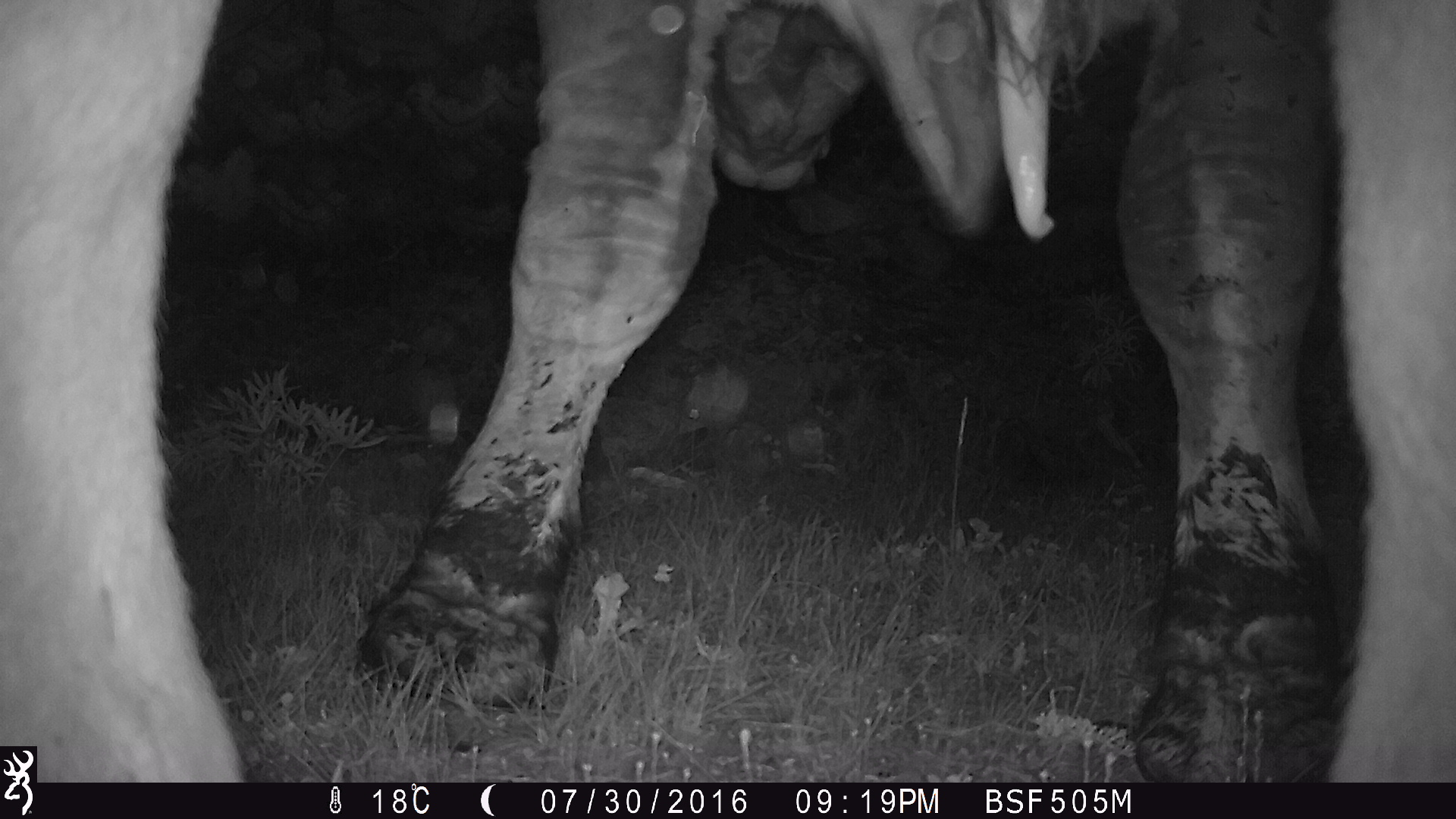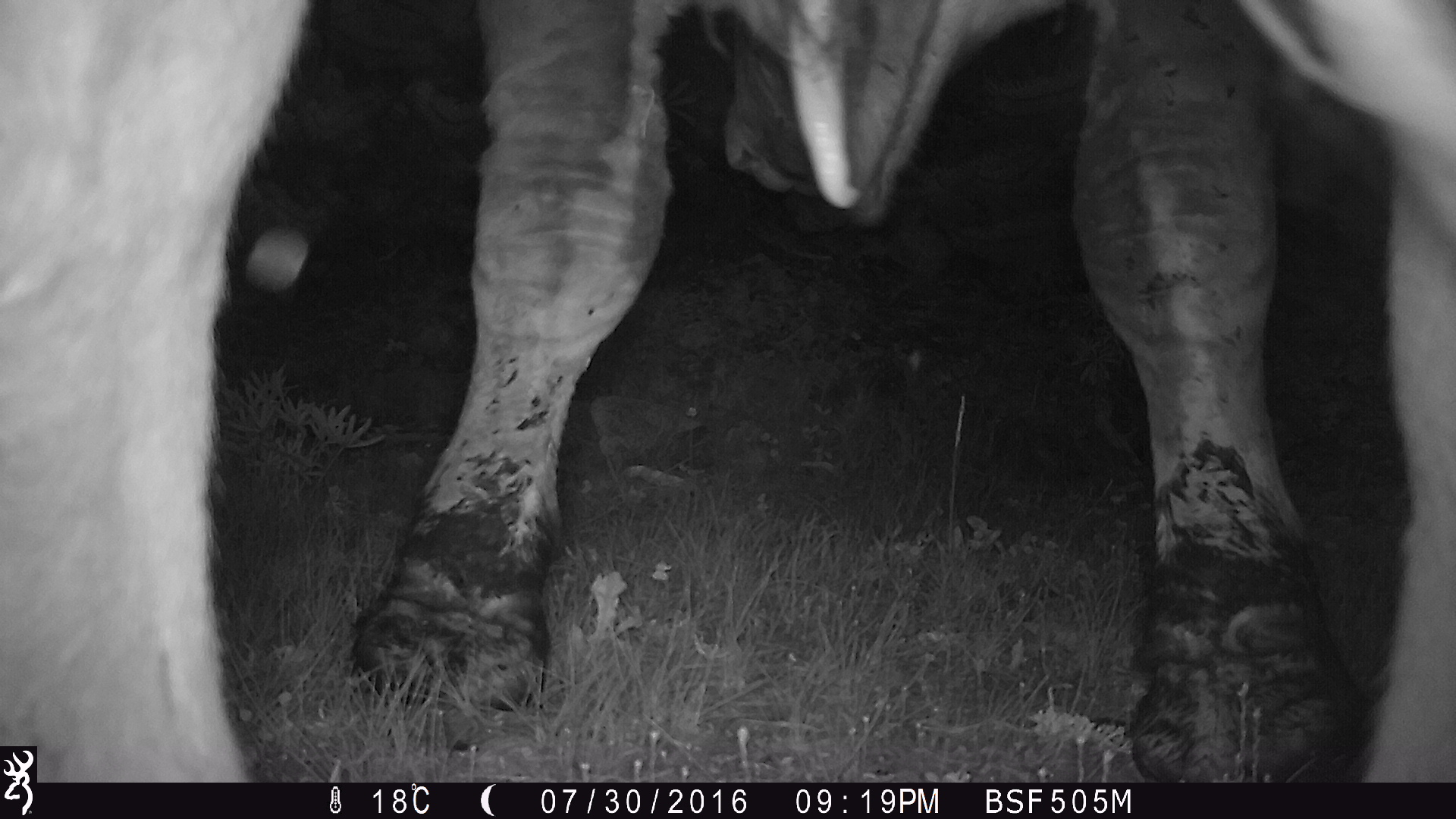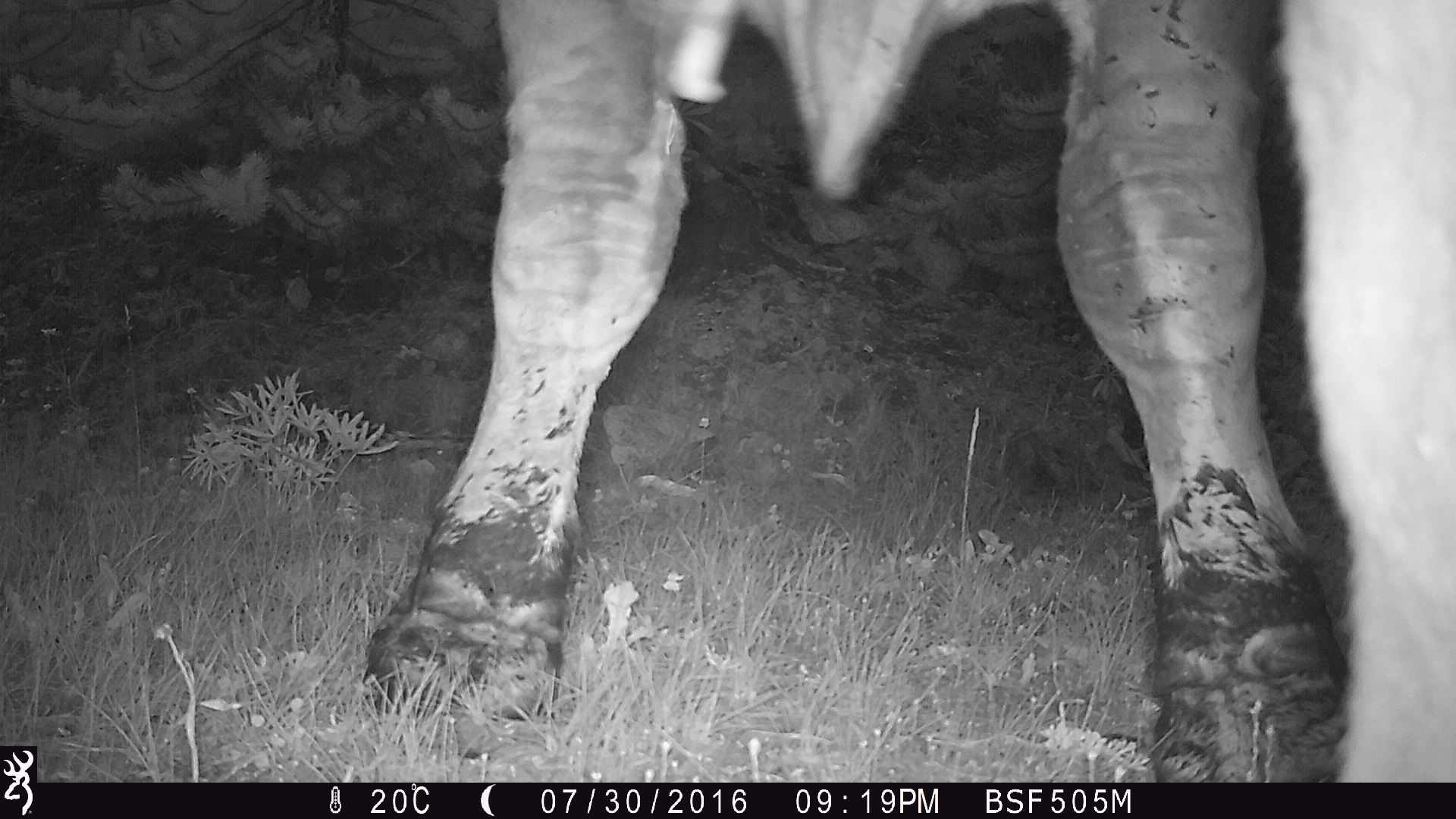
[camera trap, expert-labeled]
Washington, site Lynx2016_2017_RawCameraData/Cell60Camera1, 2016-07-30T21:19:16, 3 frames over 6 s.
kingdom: Animalia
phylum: Chordata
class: Mammalia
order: Artiodactyla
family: Bovidae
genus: Bos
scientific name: Bos taurus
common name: domestic cattle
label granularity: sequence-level